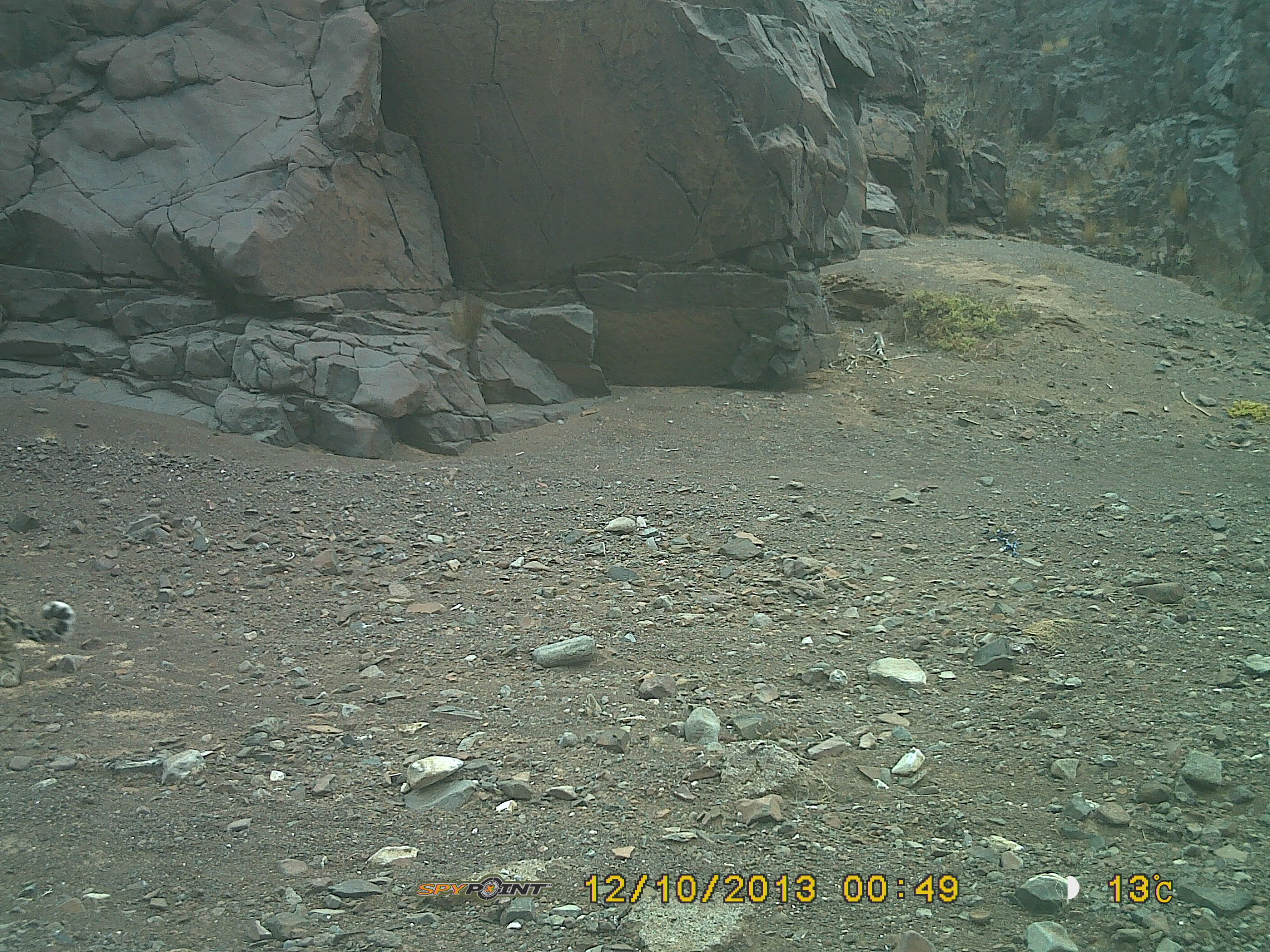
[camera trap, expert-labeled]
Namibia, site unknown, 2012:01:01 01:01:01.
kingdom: Animalia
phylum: Chordata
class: Mammalia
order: Carnivora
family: Felidae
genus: Panthera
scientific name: Panthera pardus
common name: leopard